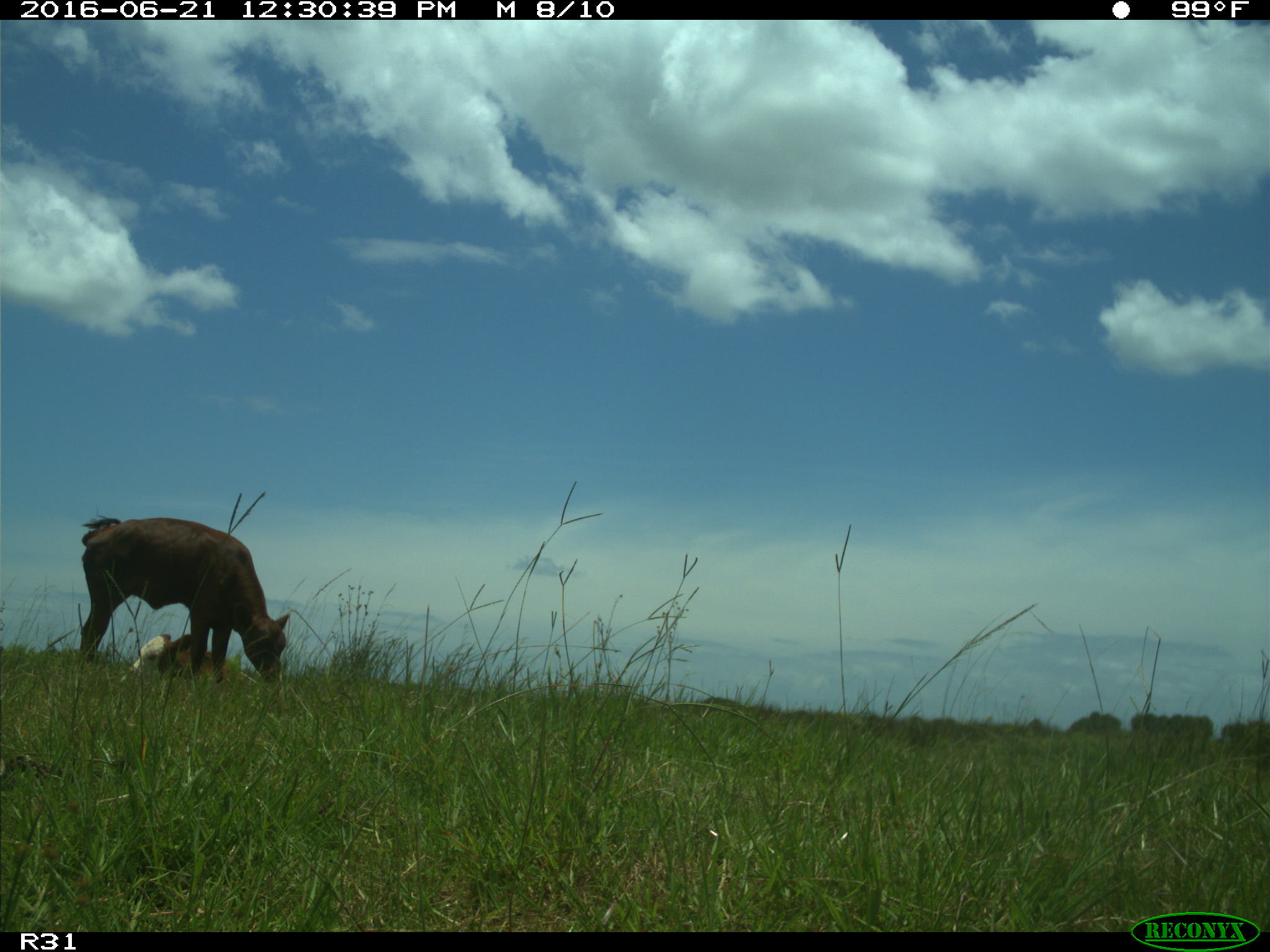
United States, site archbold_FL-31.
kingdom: Animalia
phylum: Chordata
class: Mammalia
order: Artiodactyla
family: Bovidae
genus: Bos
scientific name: Bos taurus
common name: domestic cow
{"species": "Bos taurus (domestic cow)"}